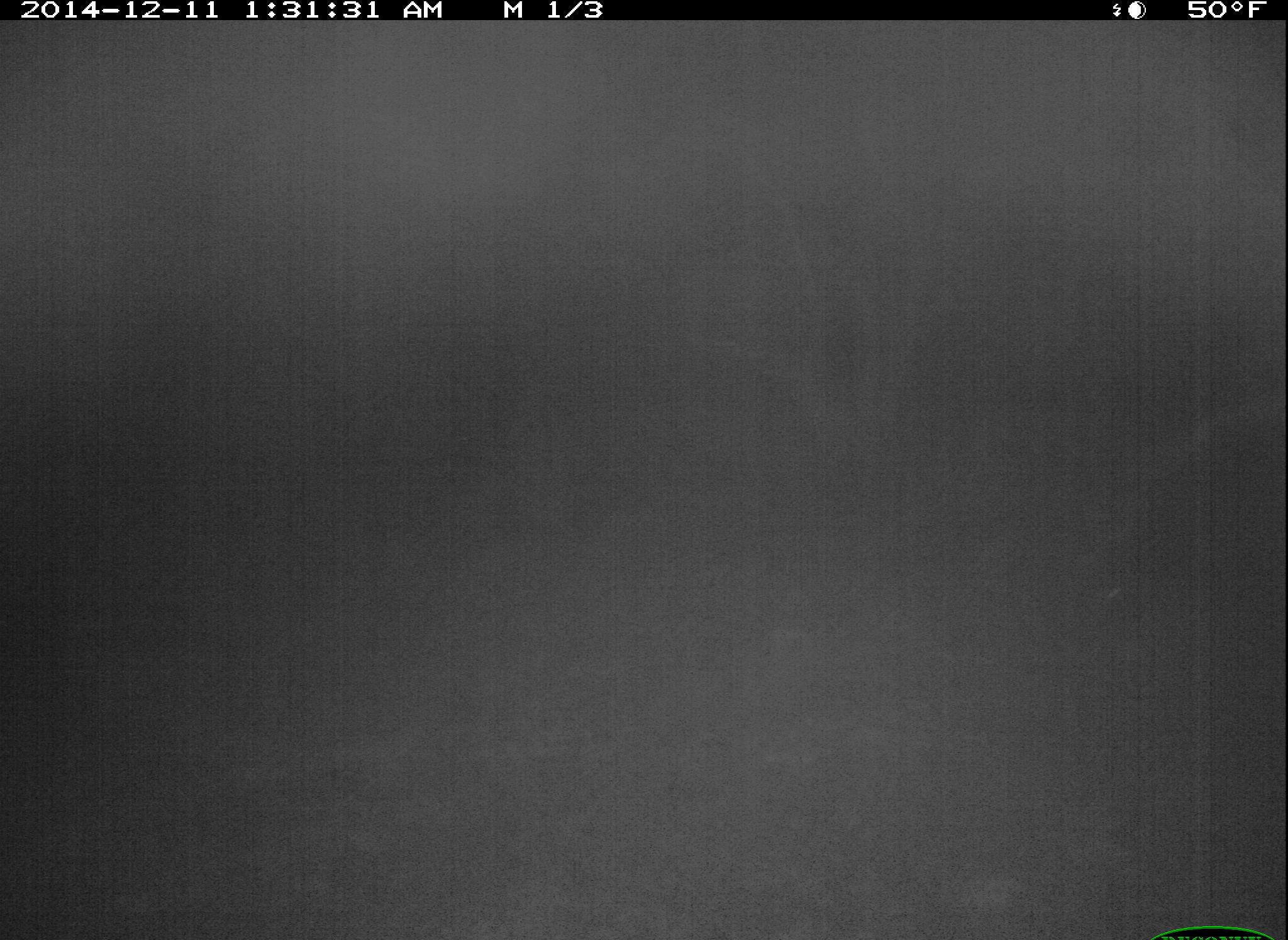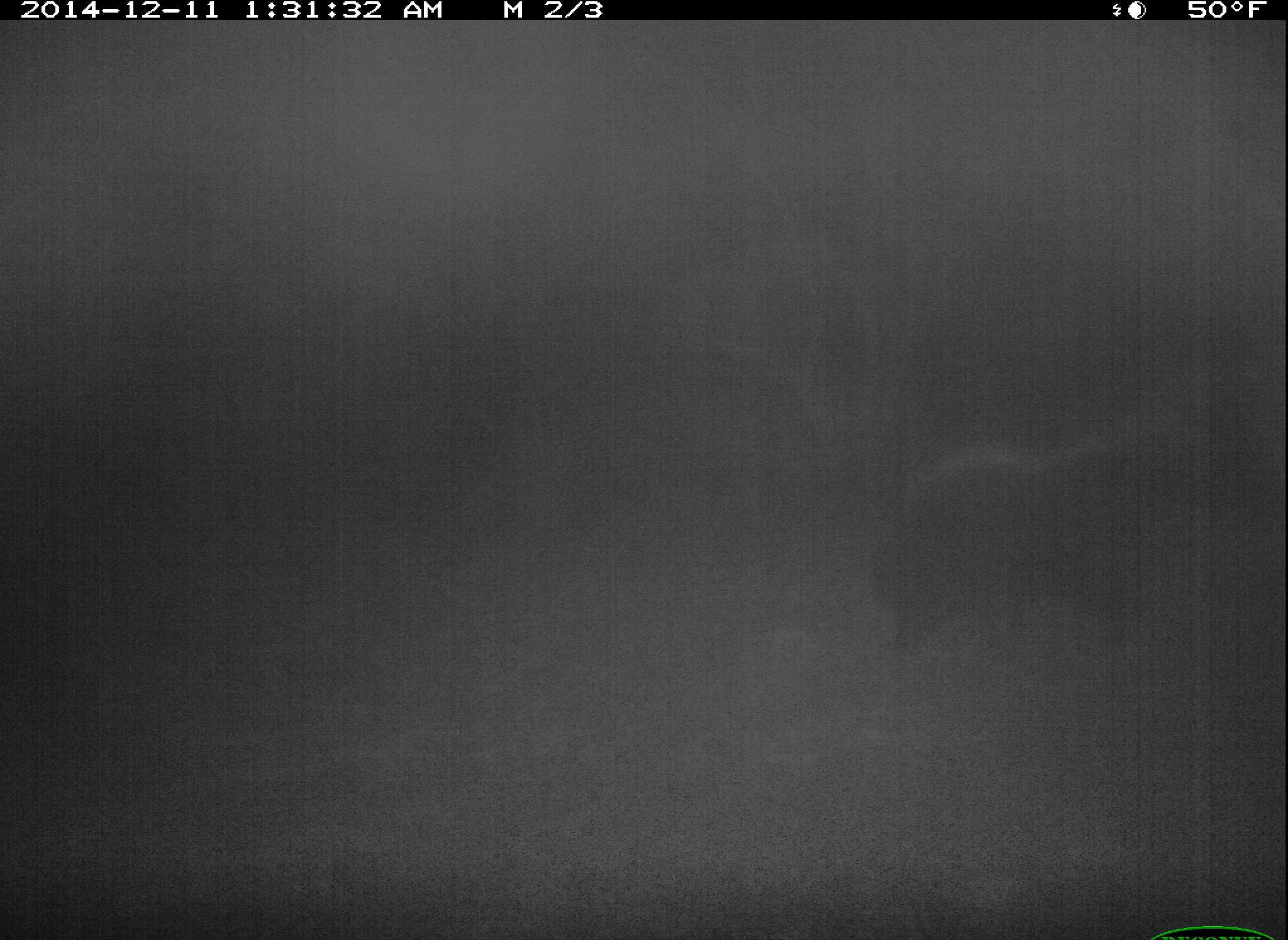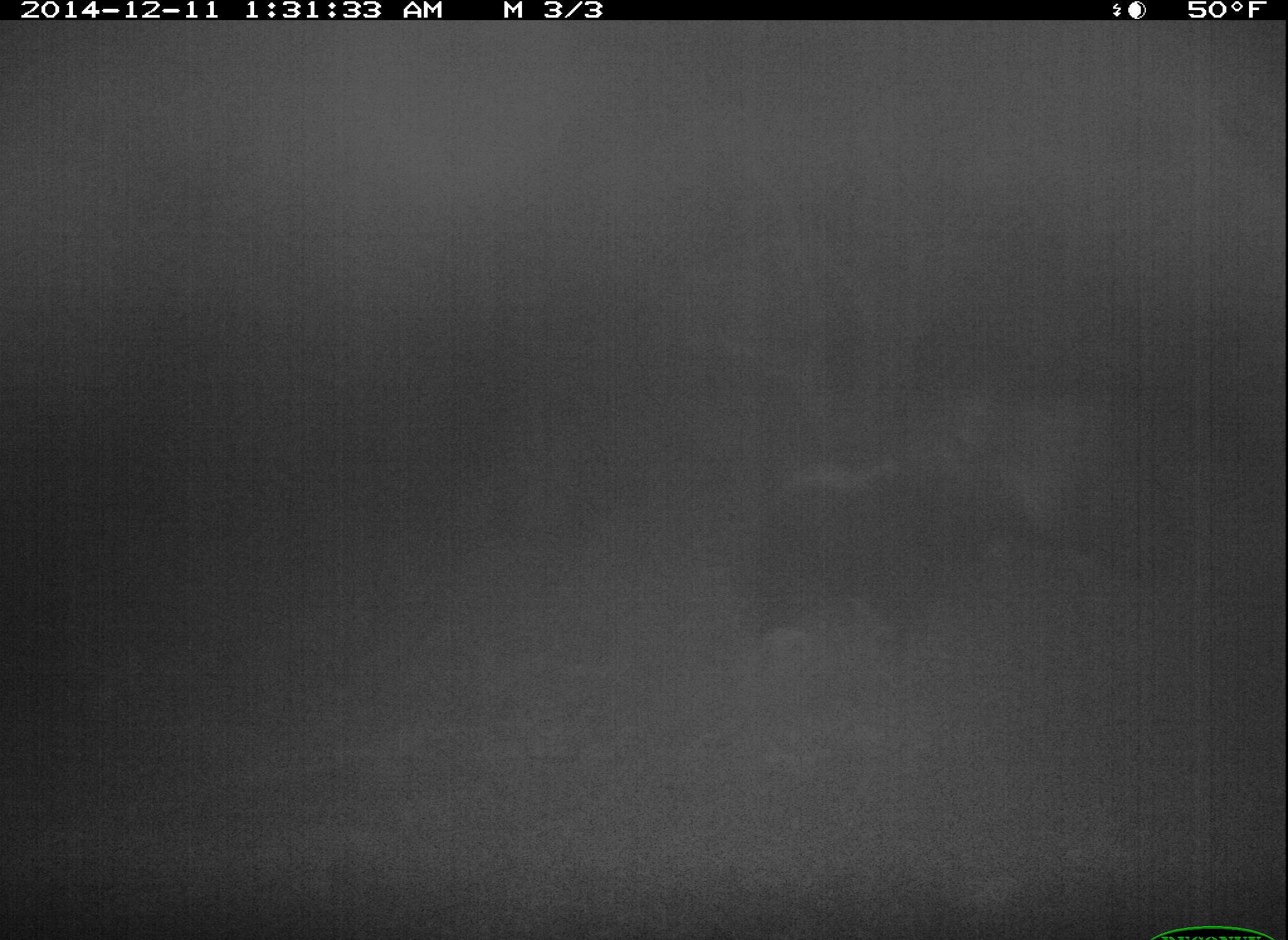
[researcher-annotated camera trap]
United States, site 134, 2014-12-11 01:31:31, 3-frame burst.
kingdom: Animalia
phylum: Chordata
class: Mammalia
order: Carnivora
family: Mephitidae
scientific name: Mephitidae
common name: skunk